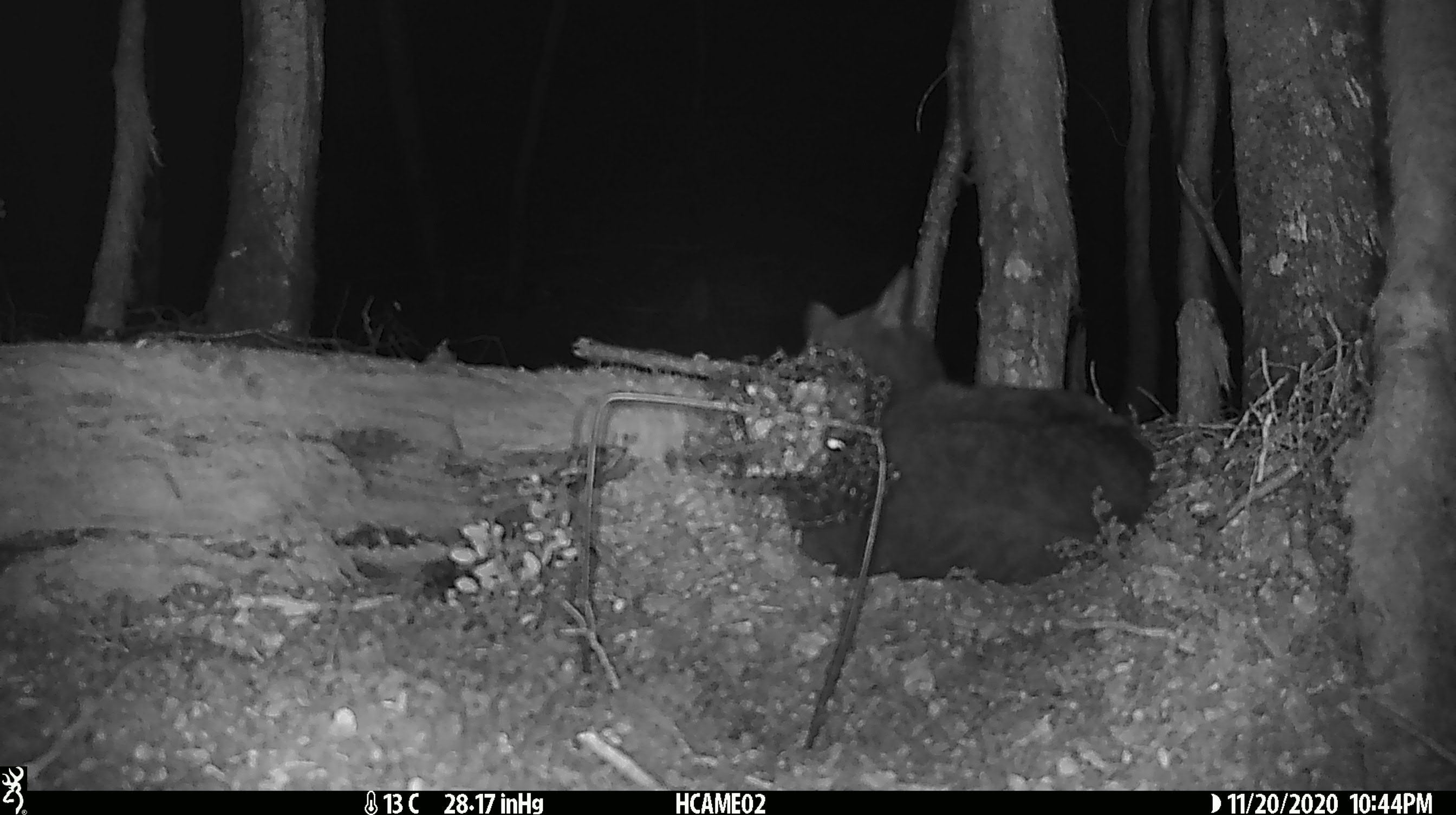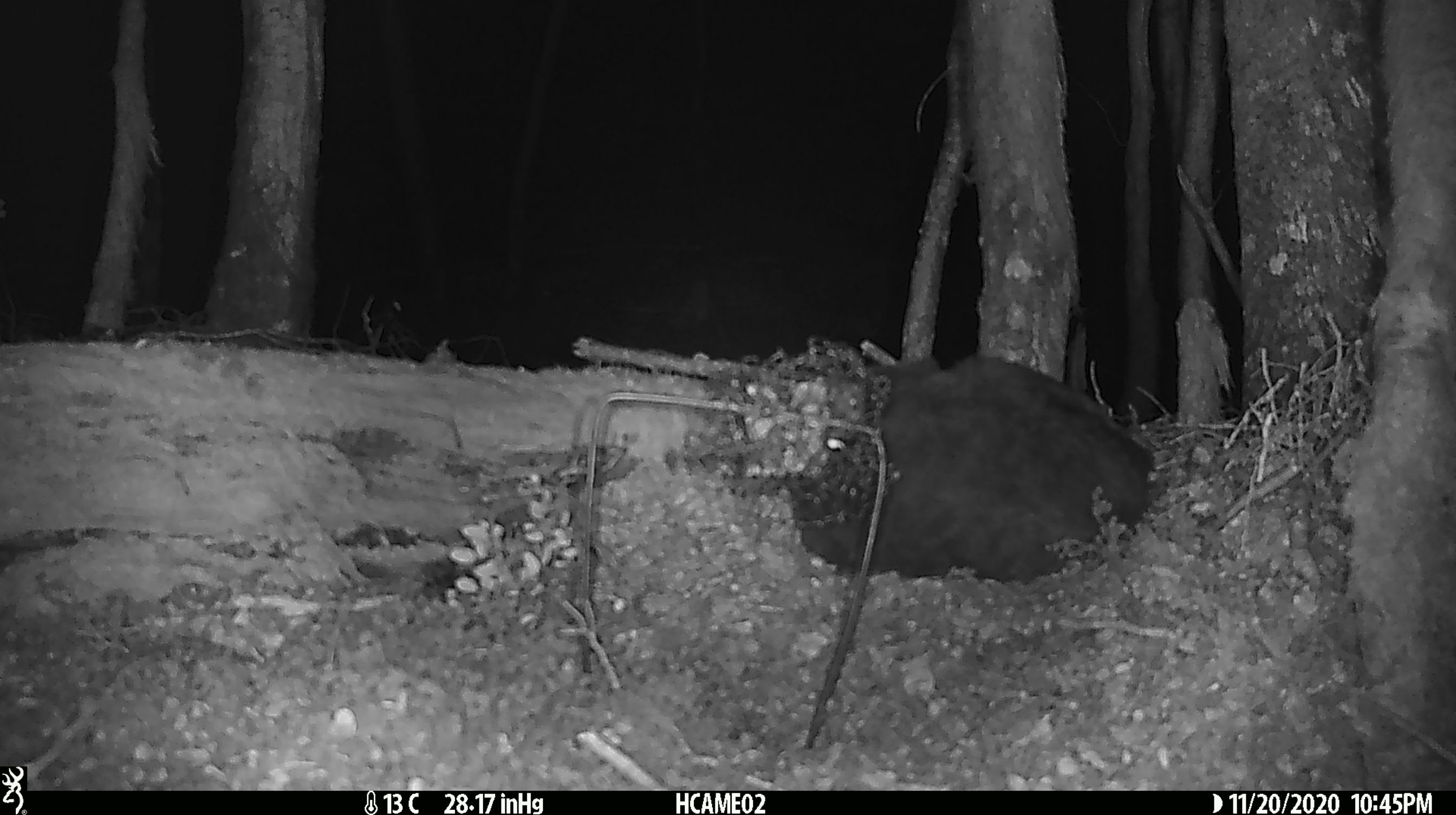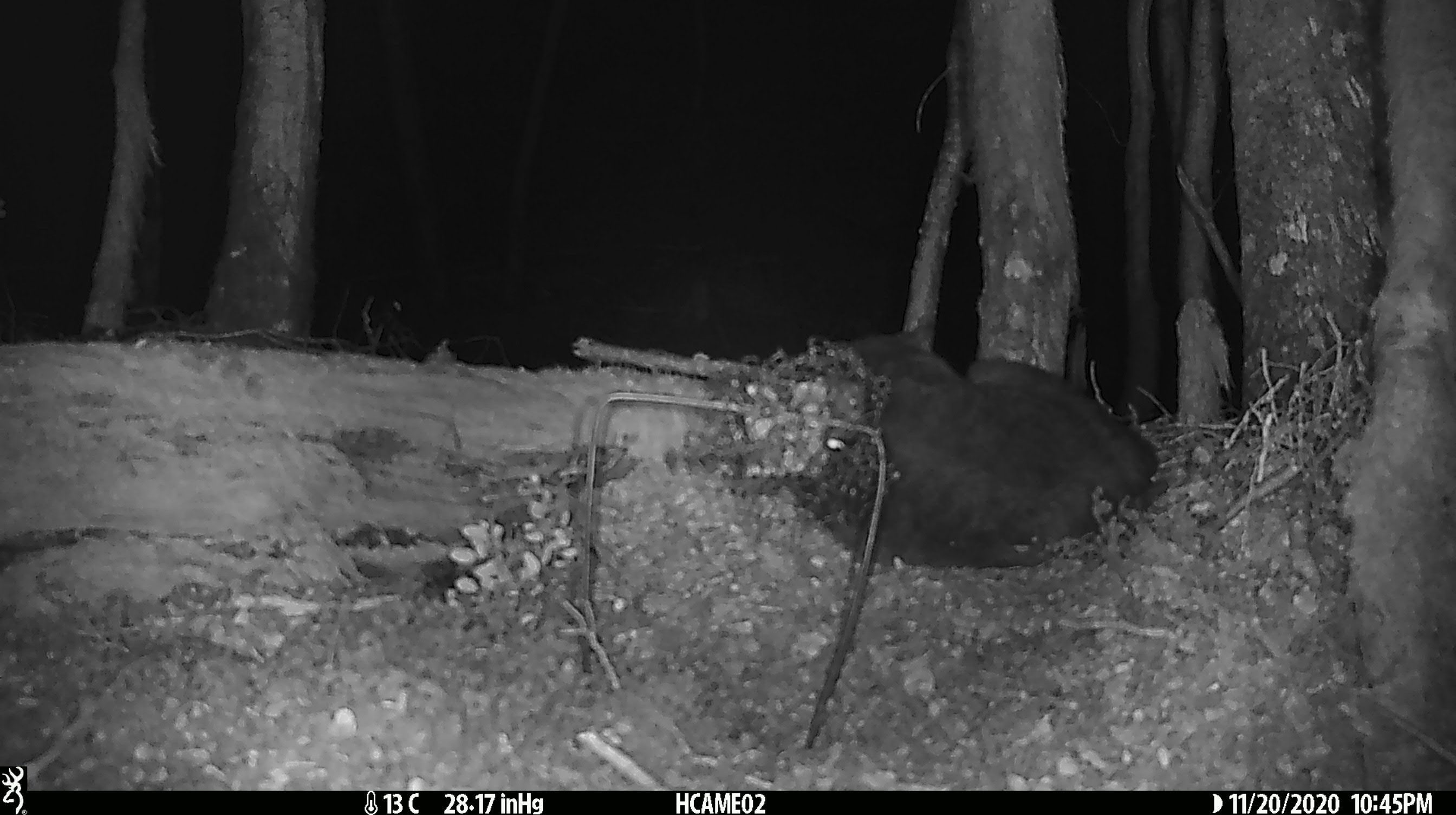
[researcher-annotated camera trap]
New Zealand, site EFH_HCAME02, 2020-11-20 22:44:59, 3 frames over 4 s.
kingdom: Animalia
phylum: Chordata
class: Mammalia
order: Carnivora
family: Felidae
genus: Felis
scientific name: Felis catus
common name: domestic cat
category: cat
Cat (domestic cat) (Felis catus).